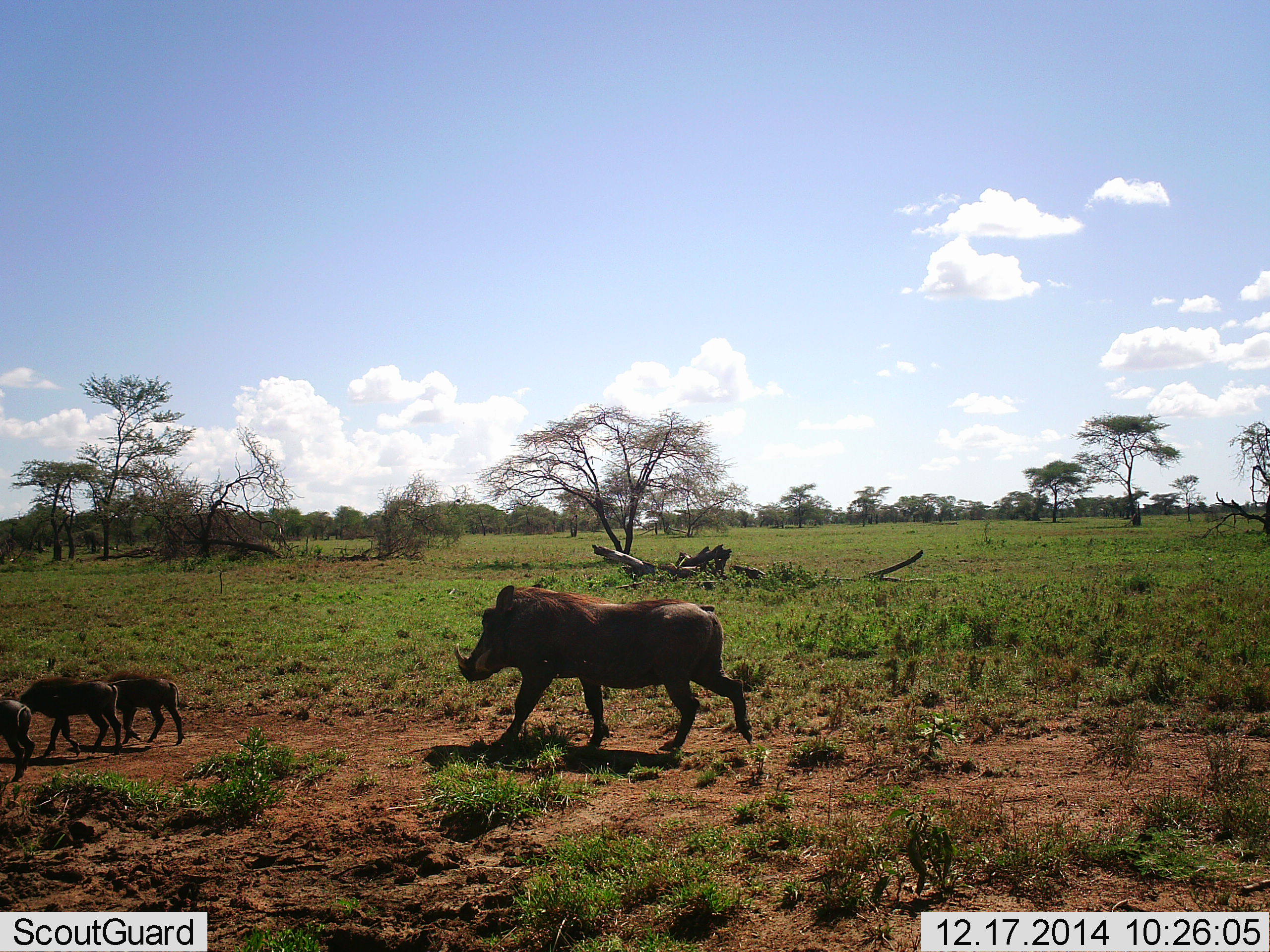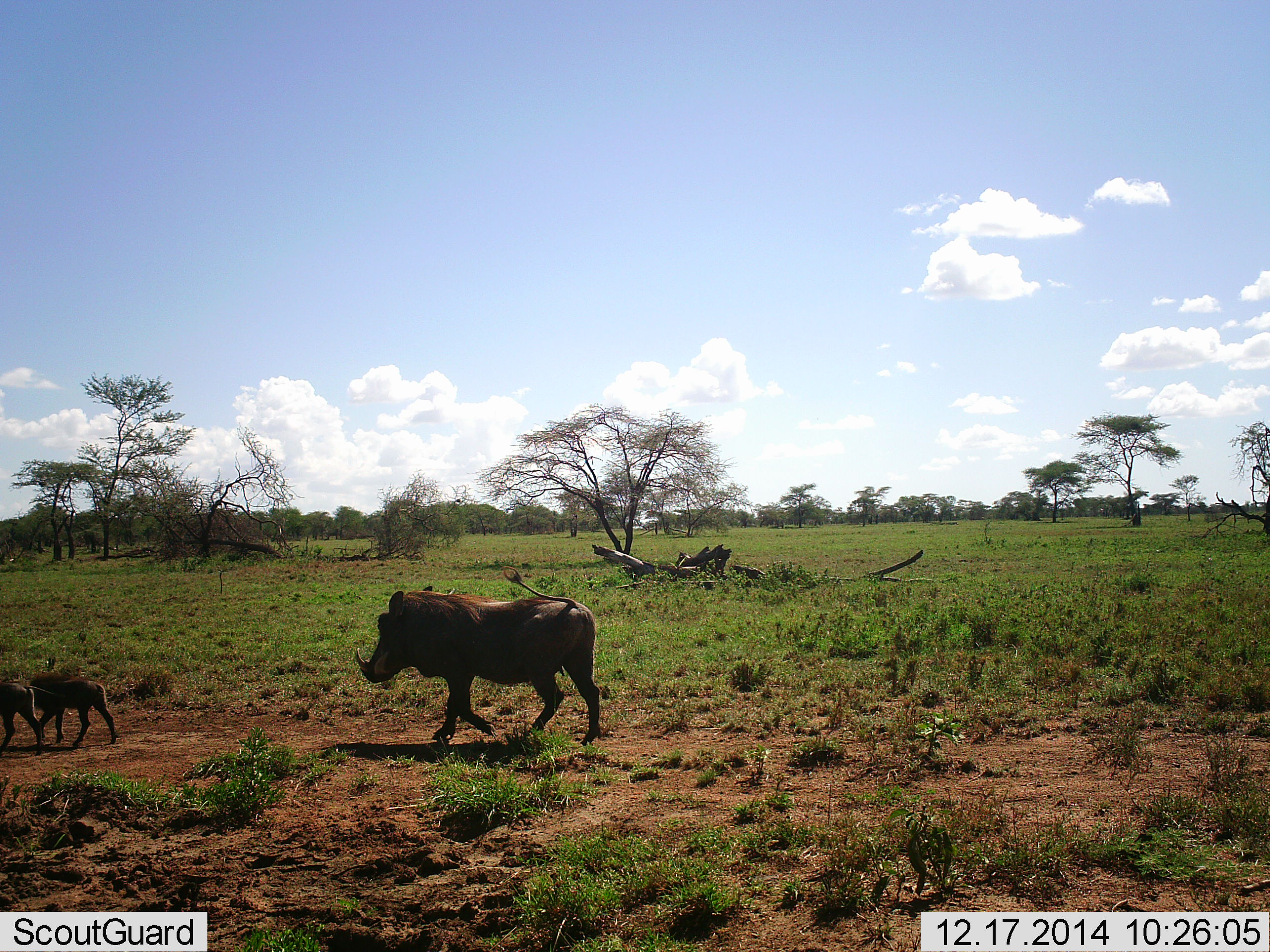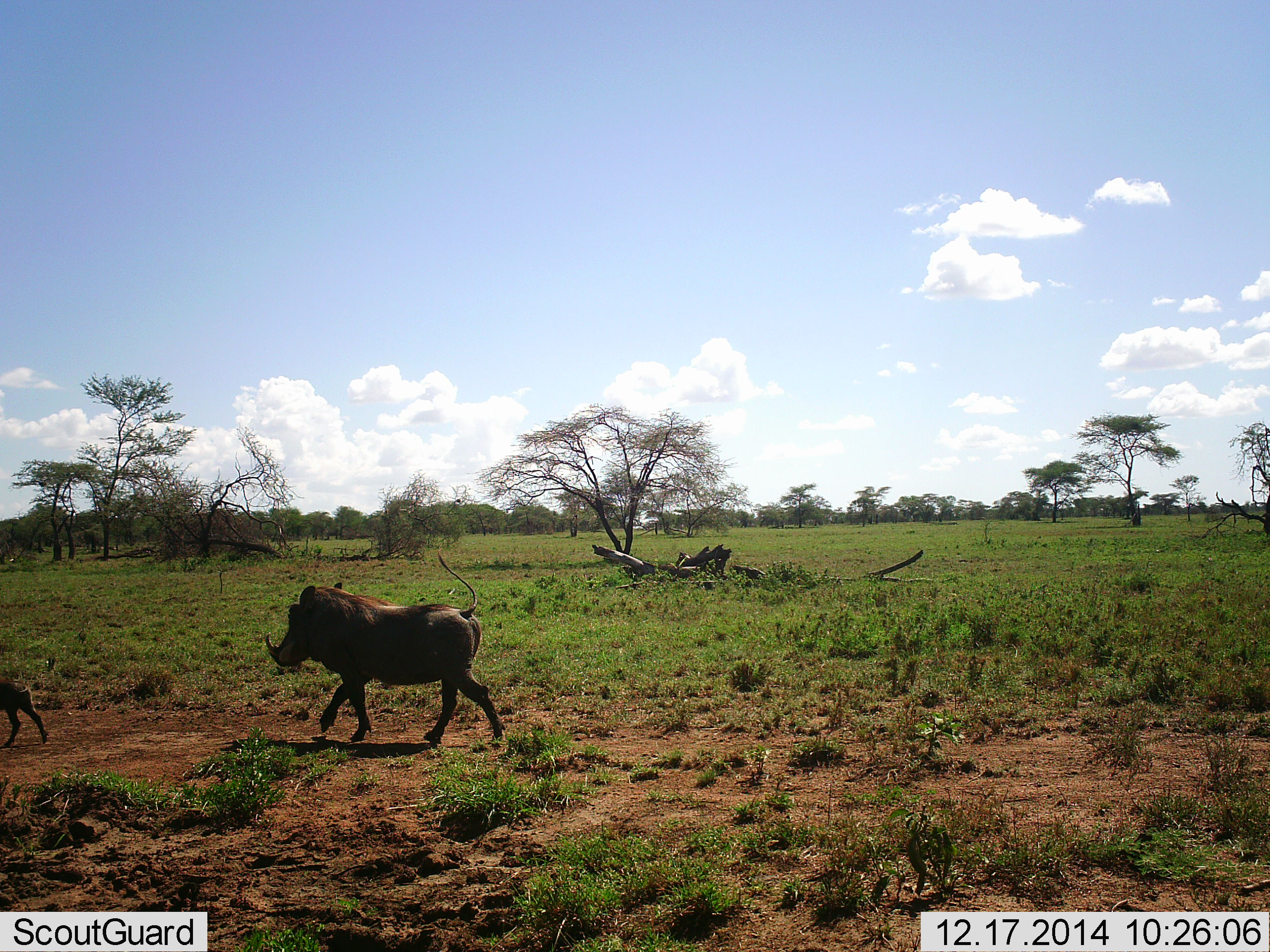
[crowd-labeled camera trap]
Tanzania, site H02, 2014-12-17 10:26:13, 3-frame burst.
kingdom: Animalia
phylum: Chordata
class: Mammalia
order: Artiodactyla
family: Suidae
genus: Phacochoerus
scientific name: Phacochoerus africanus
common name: warthog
Warthog (Phacochoerus africanus), count 3. Behavior (volunteer vote fractions): standing 20%, resting 0%, moving 100%, interacting 10%. Young present (vote fraction): 80%. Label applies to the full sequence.